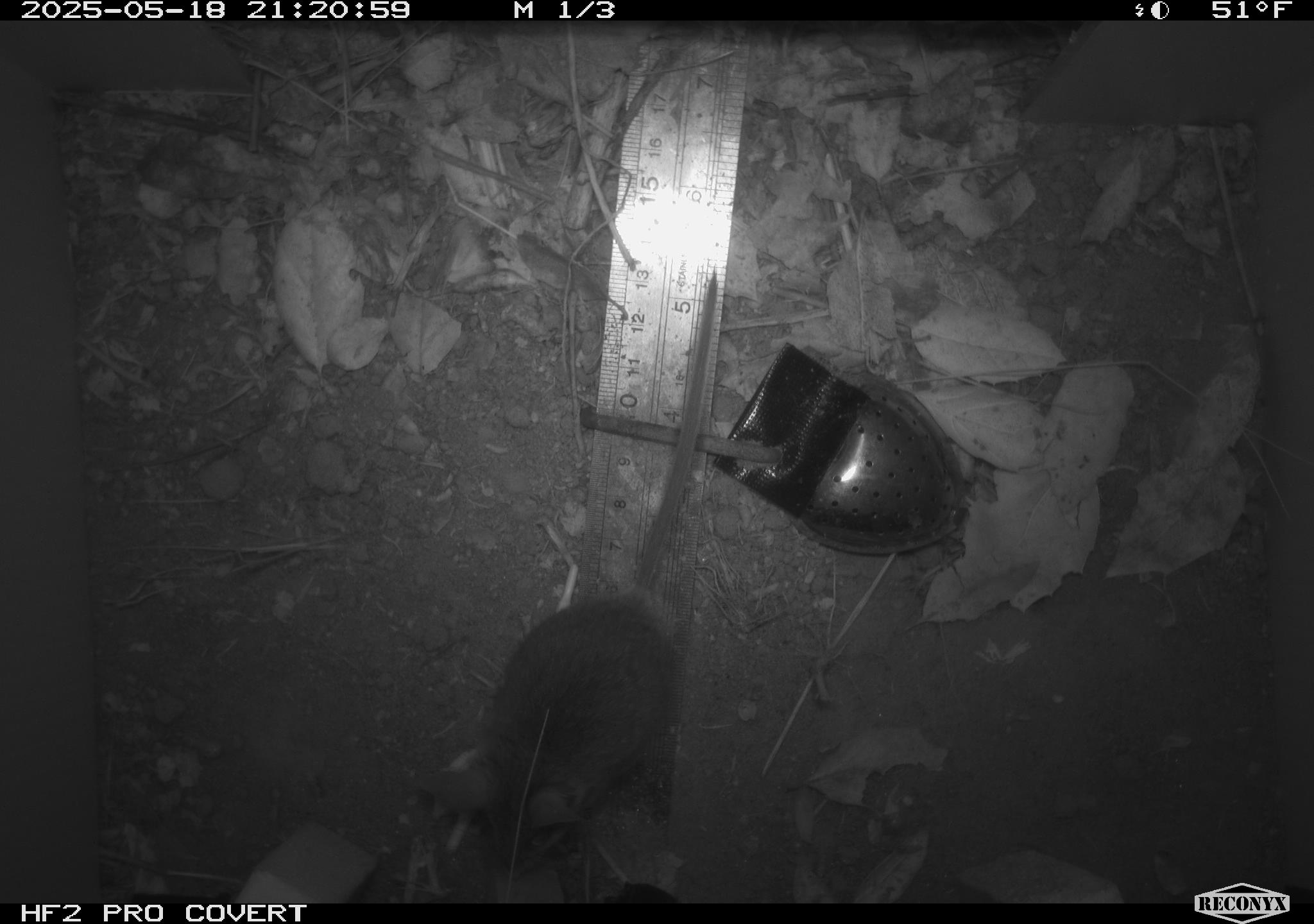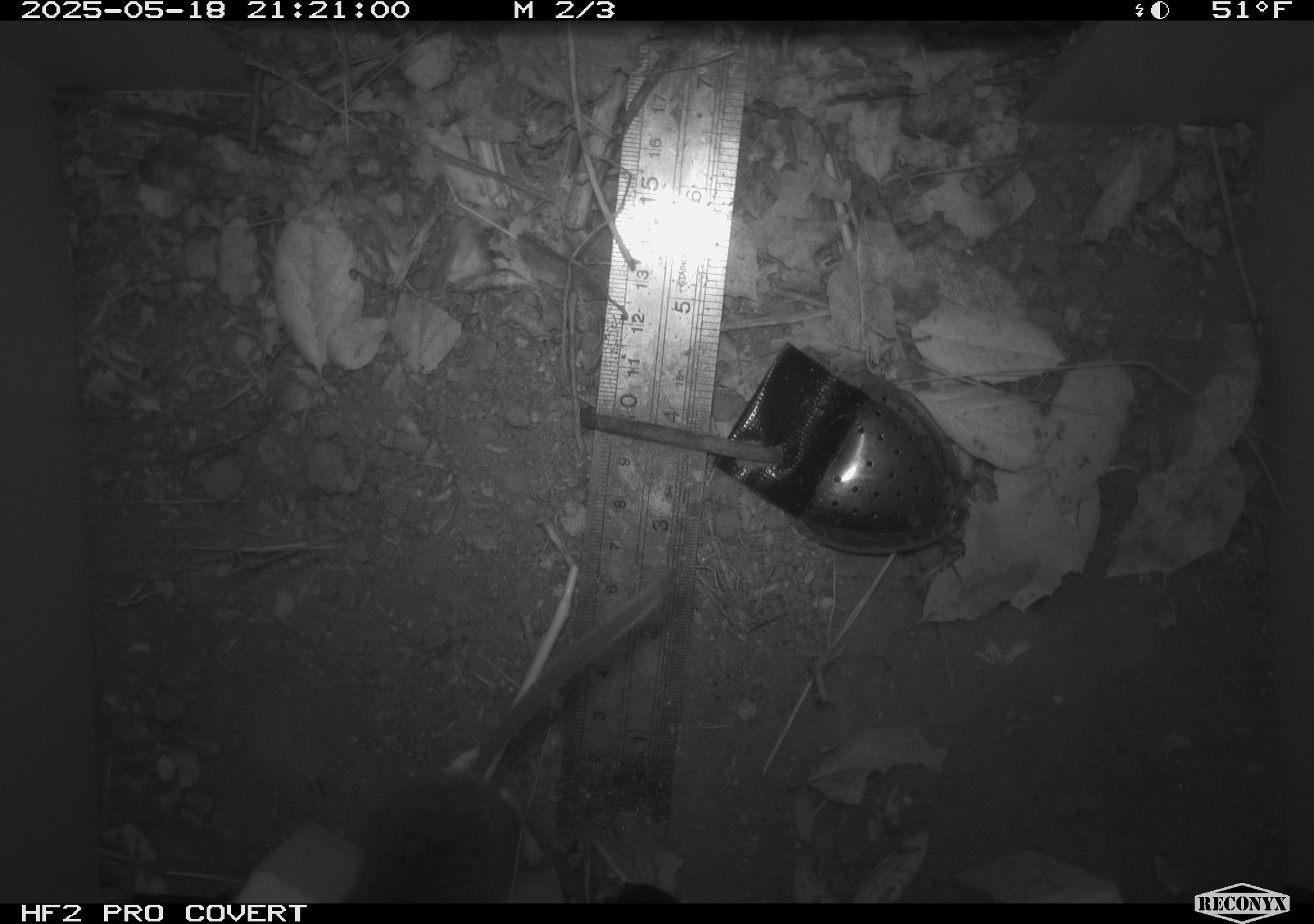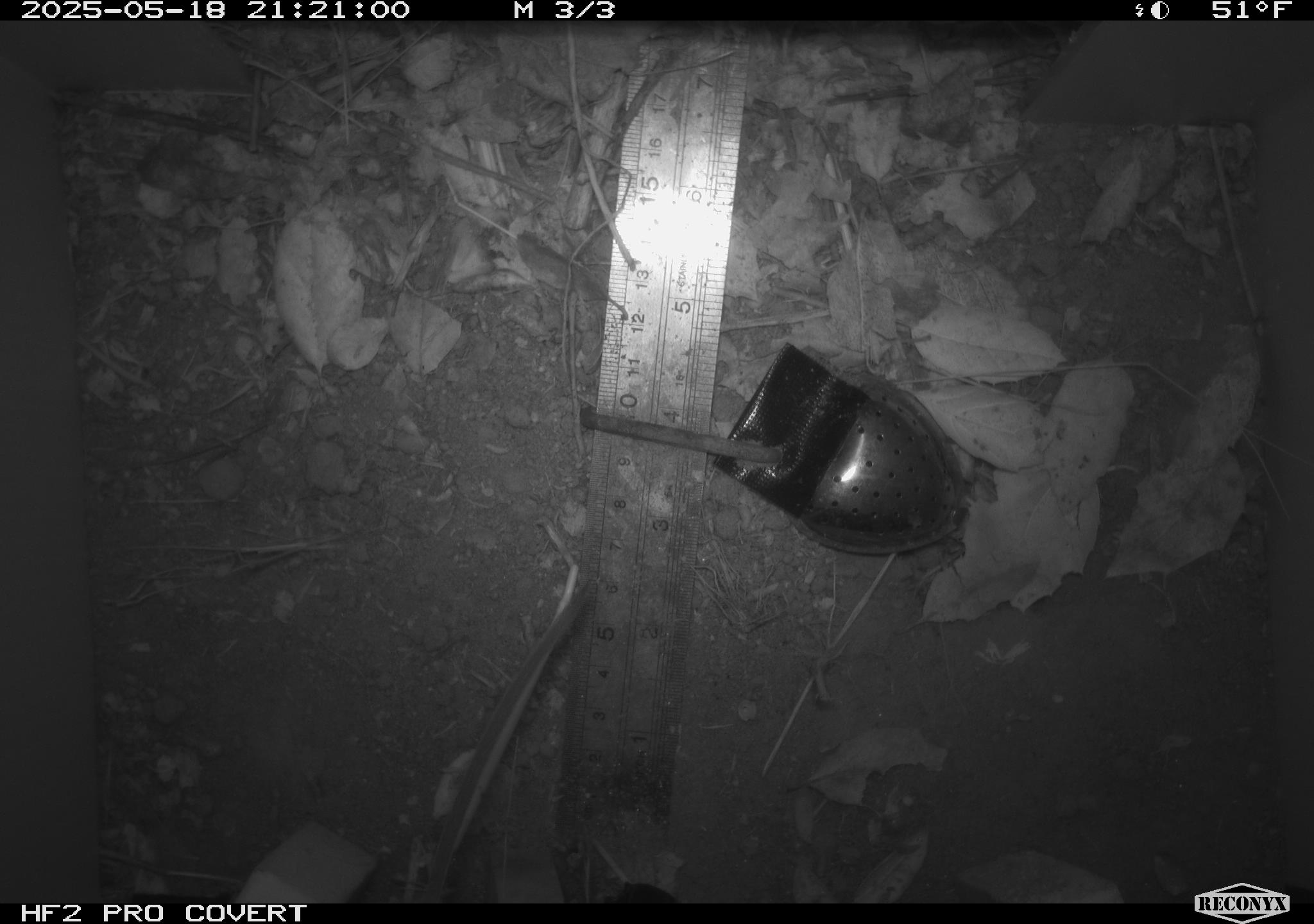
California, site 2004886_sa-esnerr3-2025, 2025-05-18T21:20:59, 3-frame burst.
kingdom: Animalia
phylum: Chordata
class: Mammalia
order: Rodentia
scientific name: Rodentia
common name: rodent